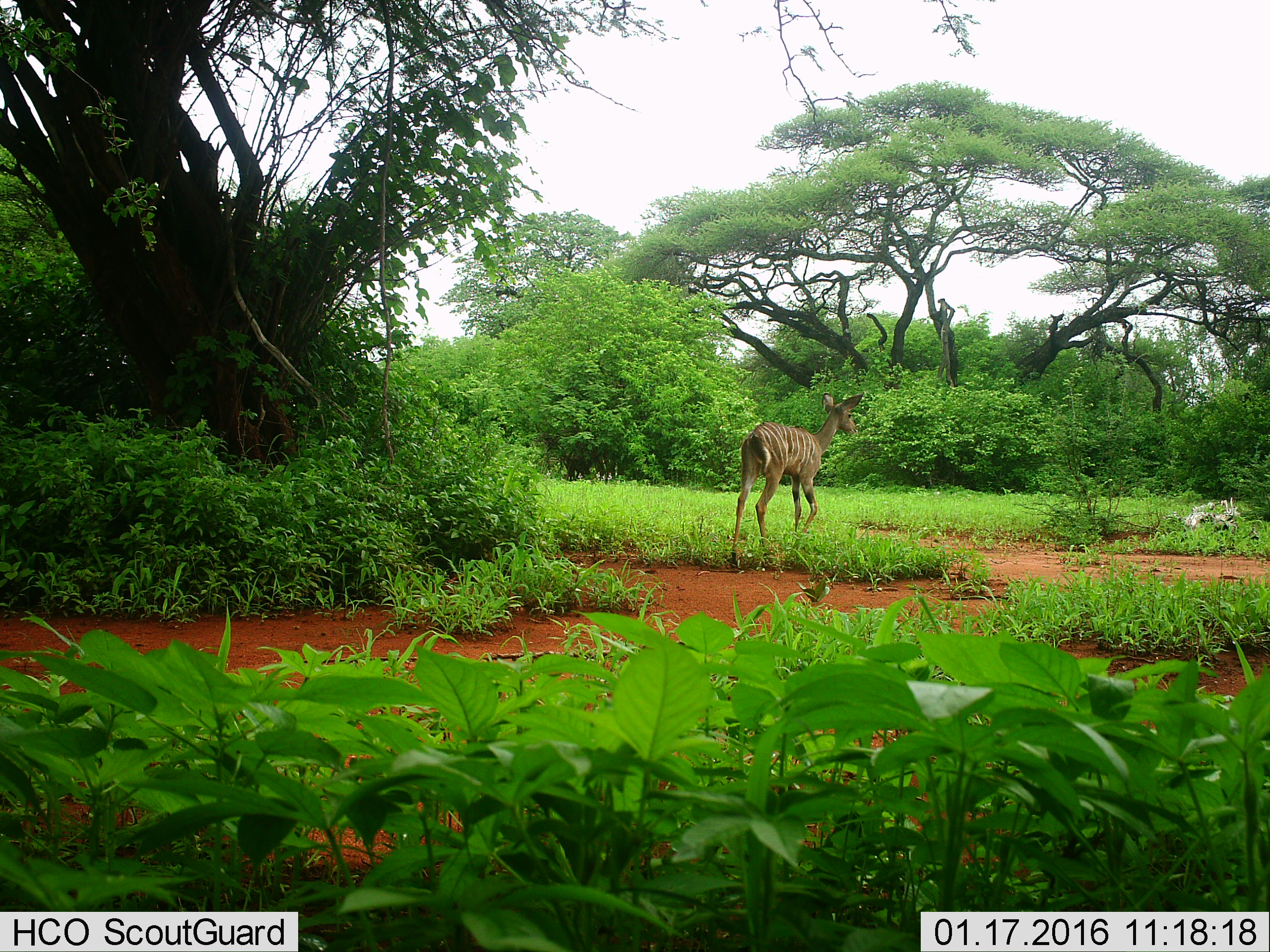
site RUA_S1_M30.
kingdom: Animalia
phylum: Chordata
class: Mammalia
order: Artiodactyla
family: Bovidae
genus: Tragelaphus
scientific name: Tragelaphus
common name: kudu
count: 1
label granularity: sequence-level